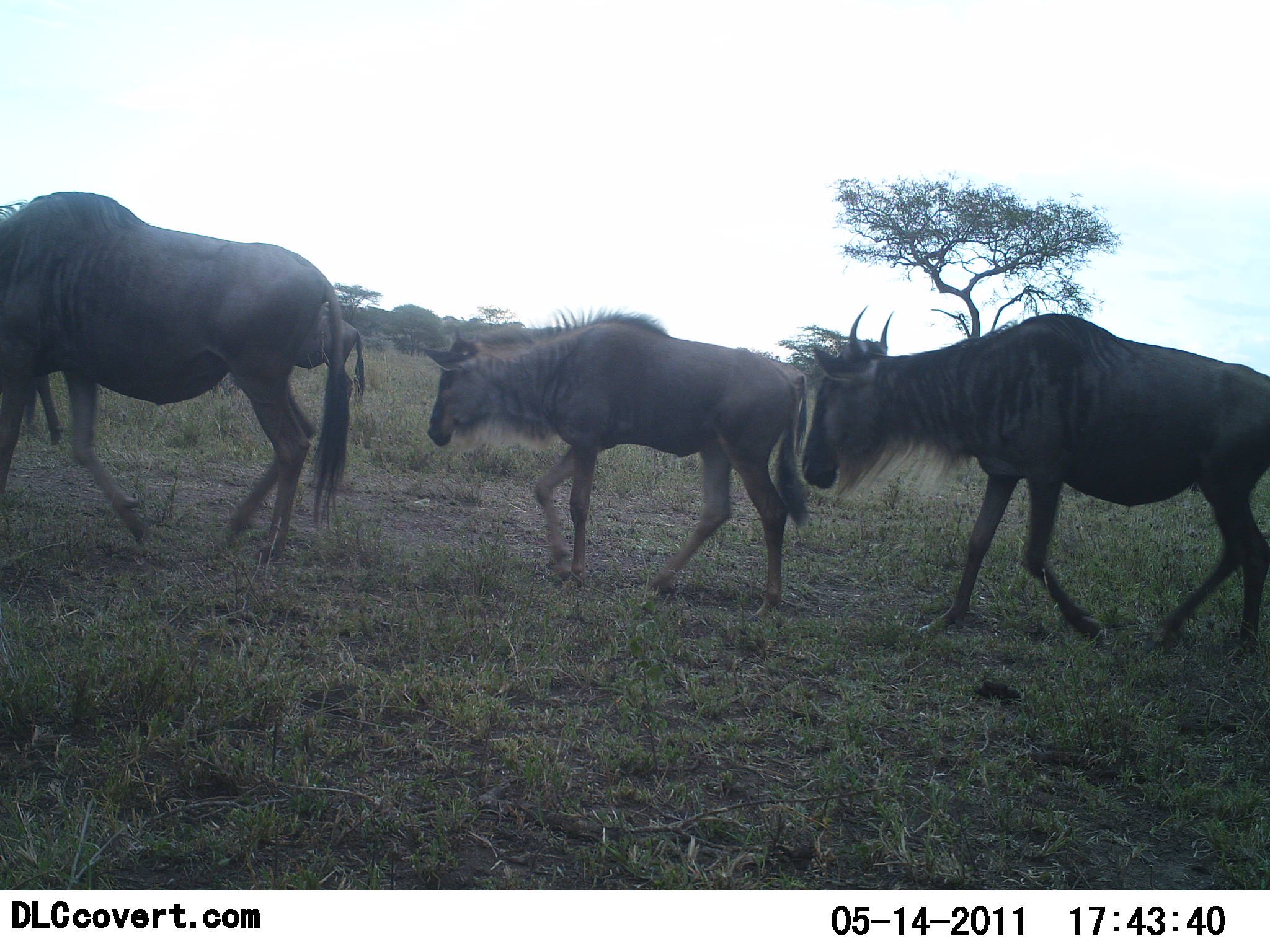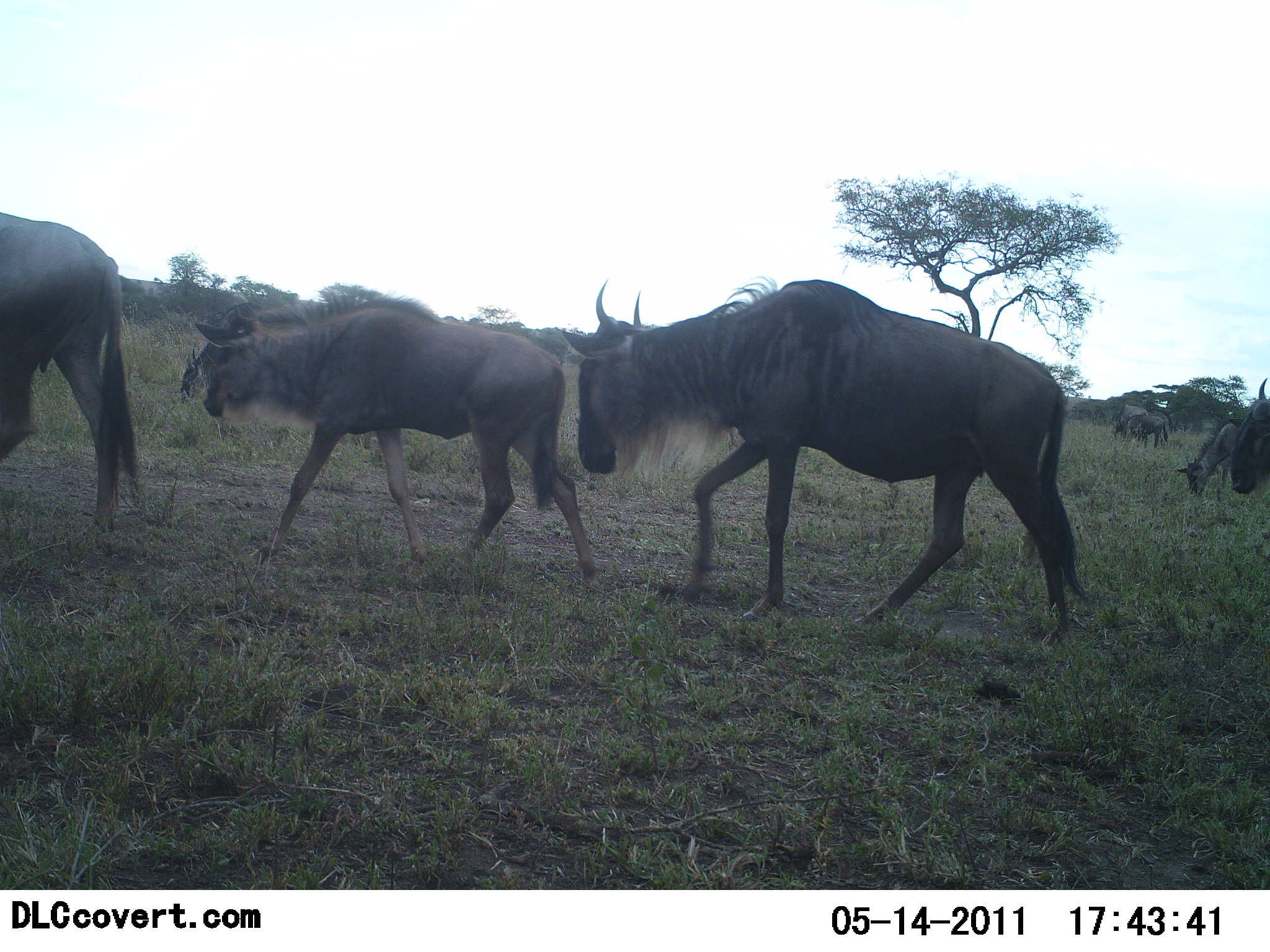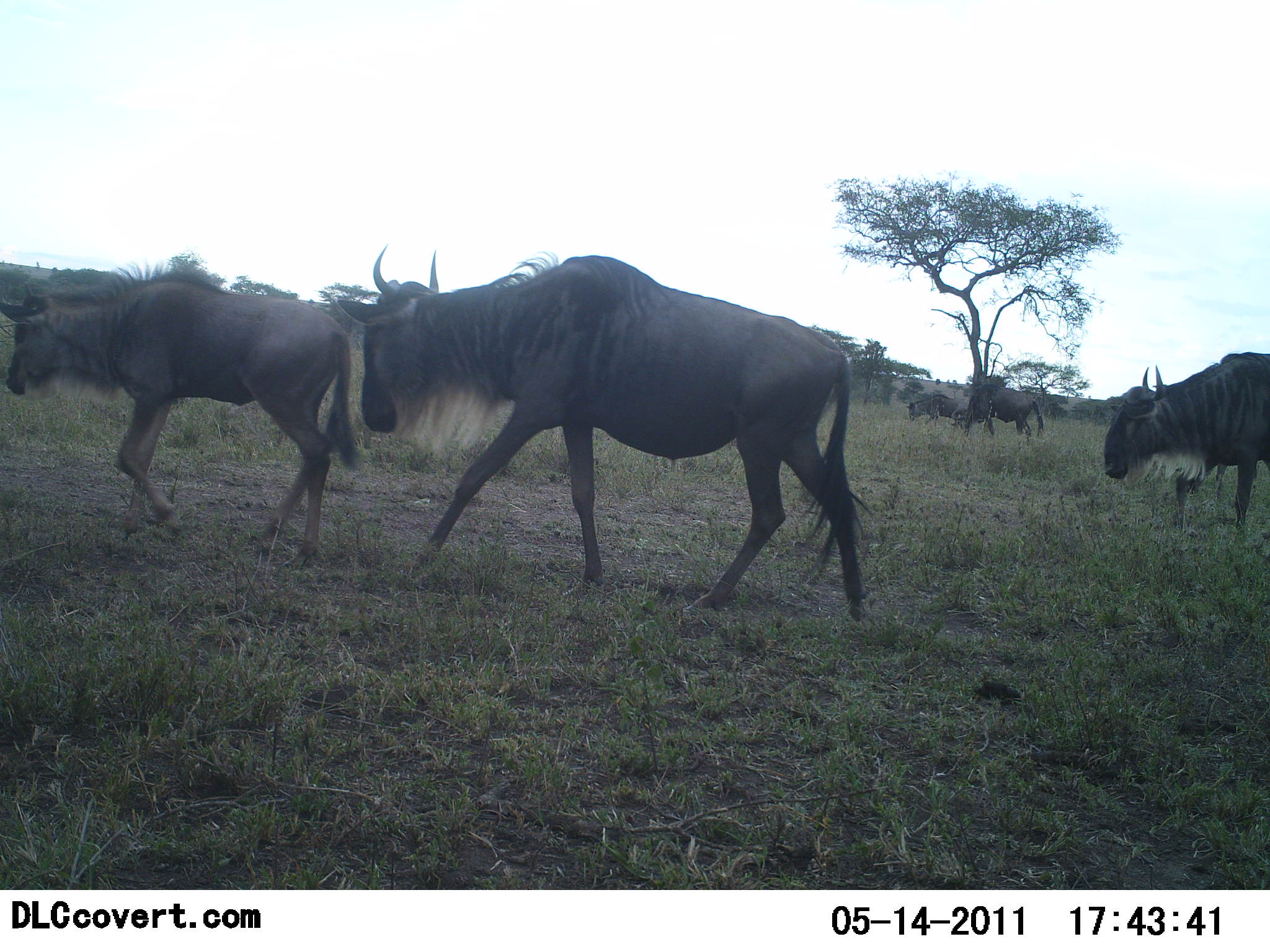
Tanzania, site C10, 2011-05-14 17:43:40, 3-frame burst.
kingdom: Animalia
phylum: Chordata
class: Mammalia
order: Artiodactyla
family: Bovidae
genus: Connochaetes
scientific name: Connochaetes taurinus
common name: blue wildebeest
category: wildebeest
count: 6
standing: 18%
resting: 0%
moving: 91%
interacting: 0%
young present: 18%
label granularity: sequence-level